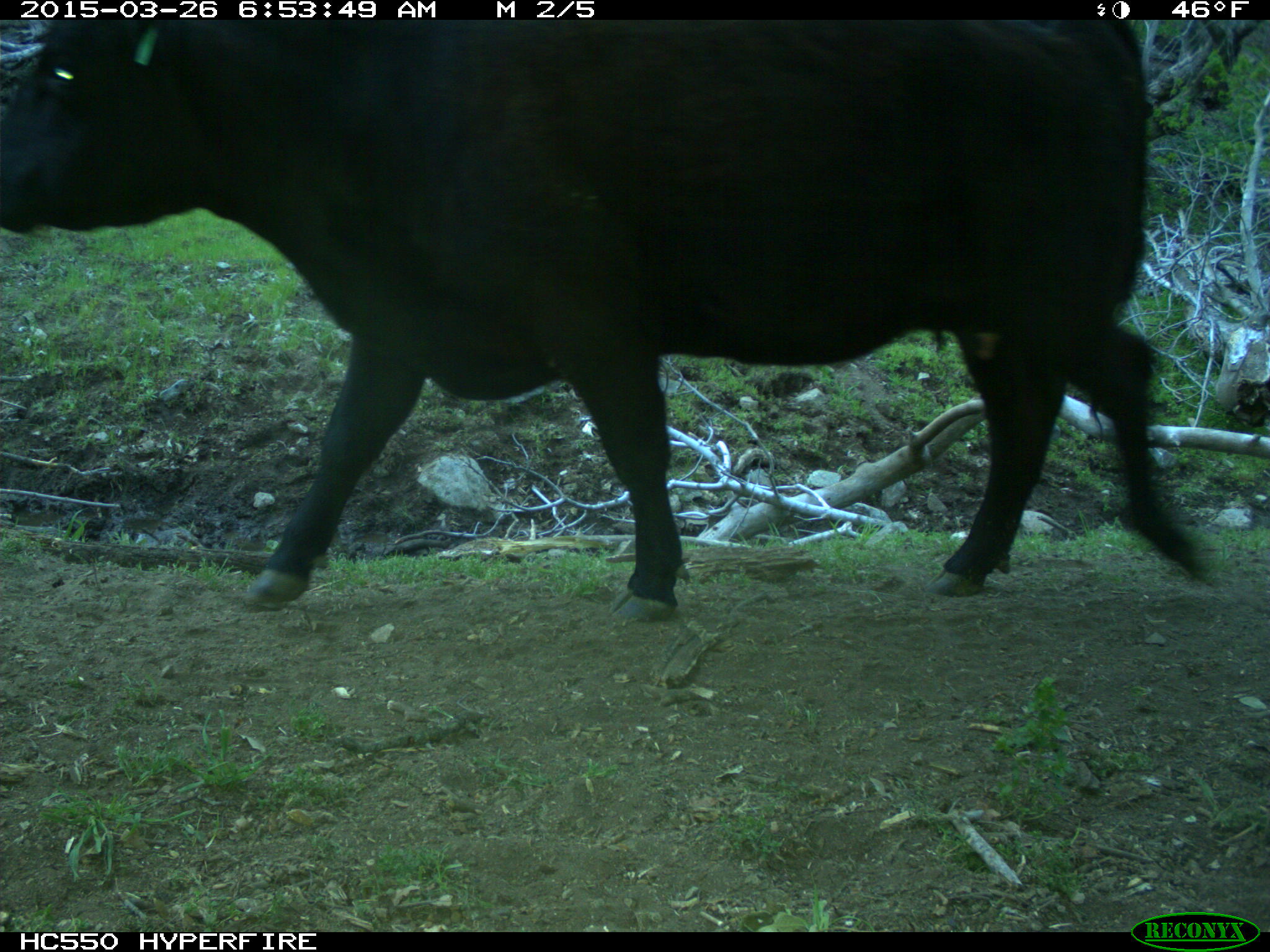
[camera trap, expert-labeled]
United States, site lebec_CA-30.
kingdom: Animalia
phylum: Chordata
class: Mammalia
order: Artiodactyla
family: Bovidae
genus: Bos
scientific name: Bos taurus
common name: domestic cow